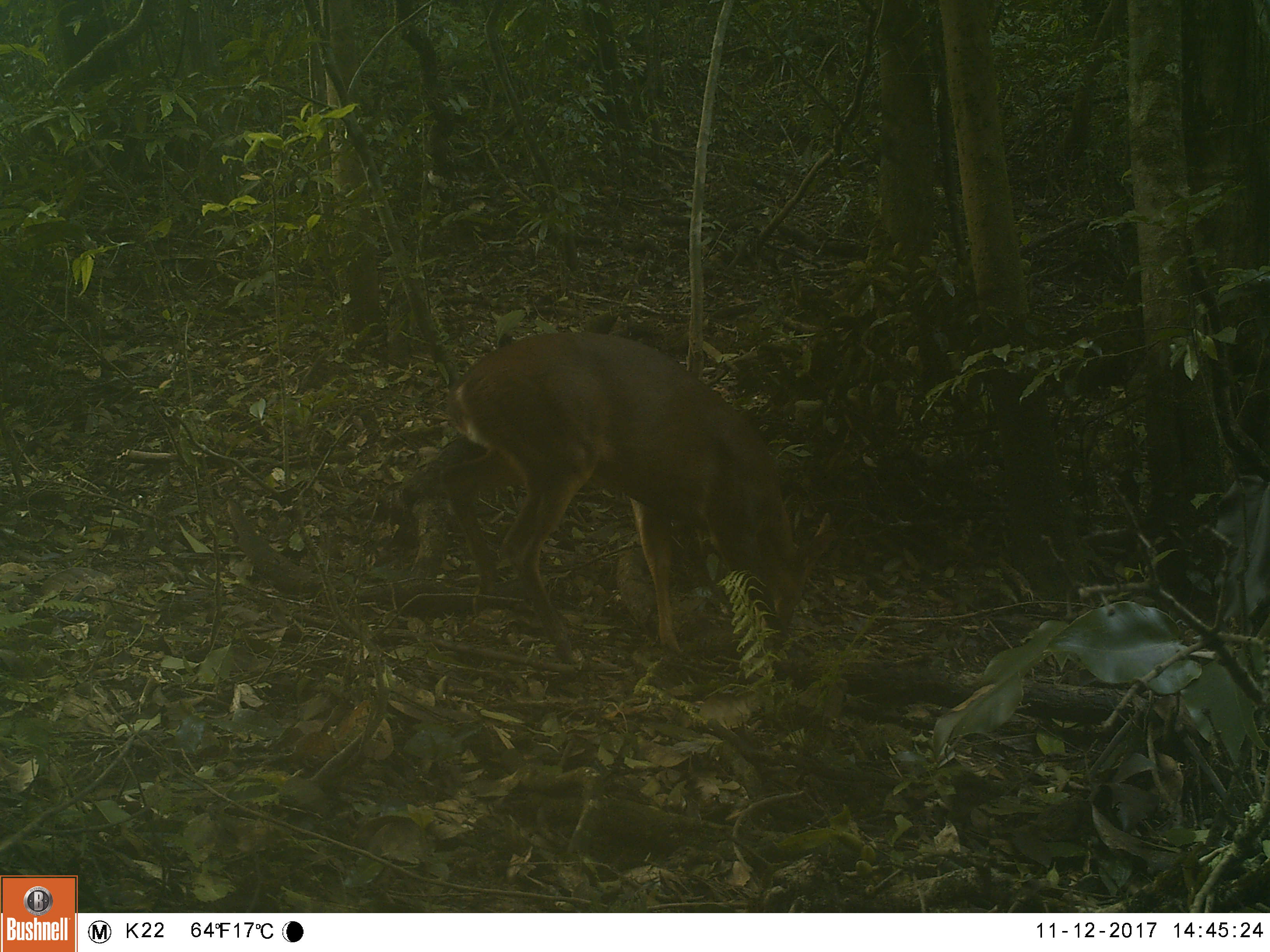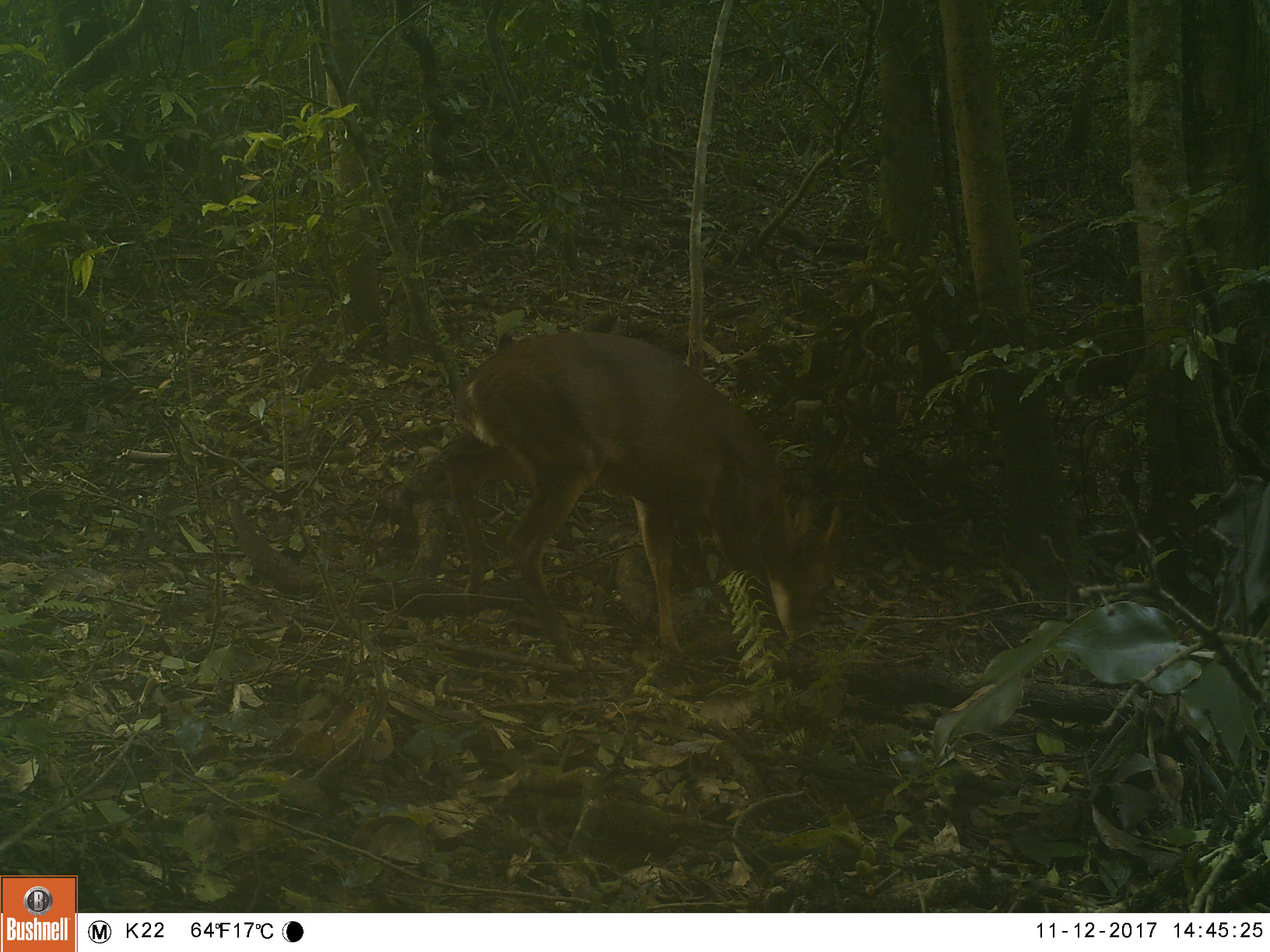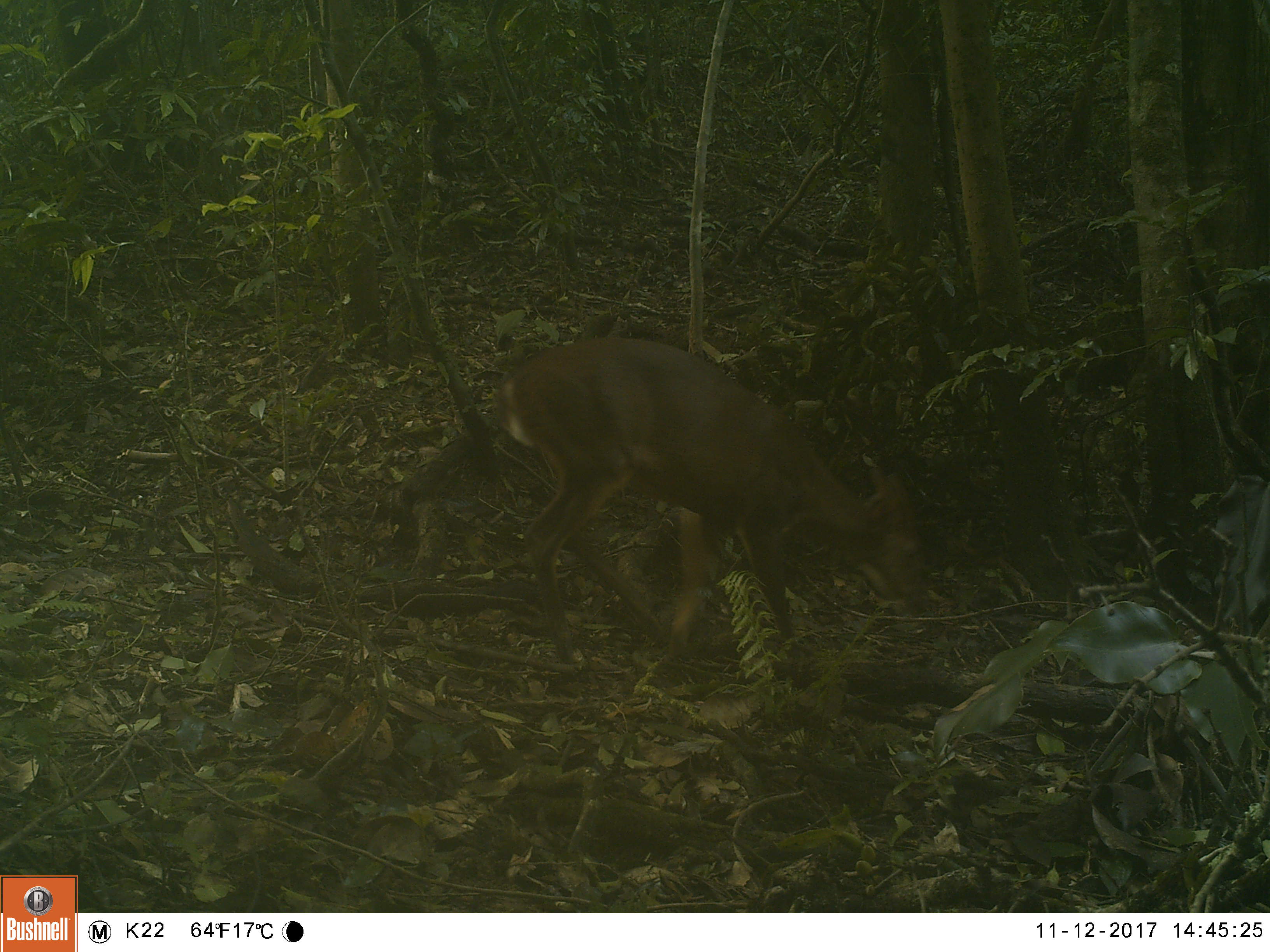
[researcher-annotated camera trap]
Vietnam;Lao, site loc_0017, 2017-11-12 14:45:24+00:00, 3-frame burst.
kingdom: Animalia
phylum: Chordata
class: Mammalia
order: Artiodactyla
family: Cervidae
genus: Muntiacus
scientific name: Muntiacus vuquangensis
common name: large-antlered muntjac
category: large antlered muntjac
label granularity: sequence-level